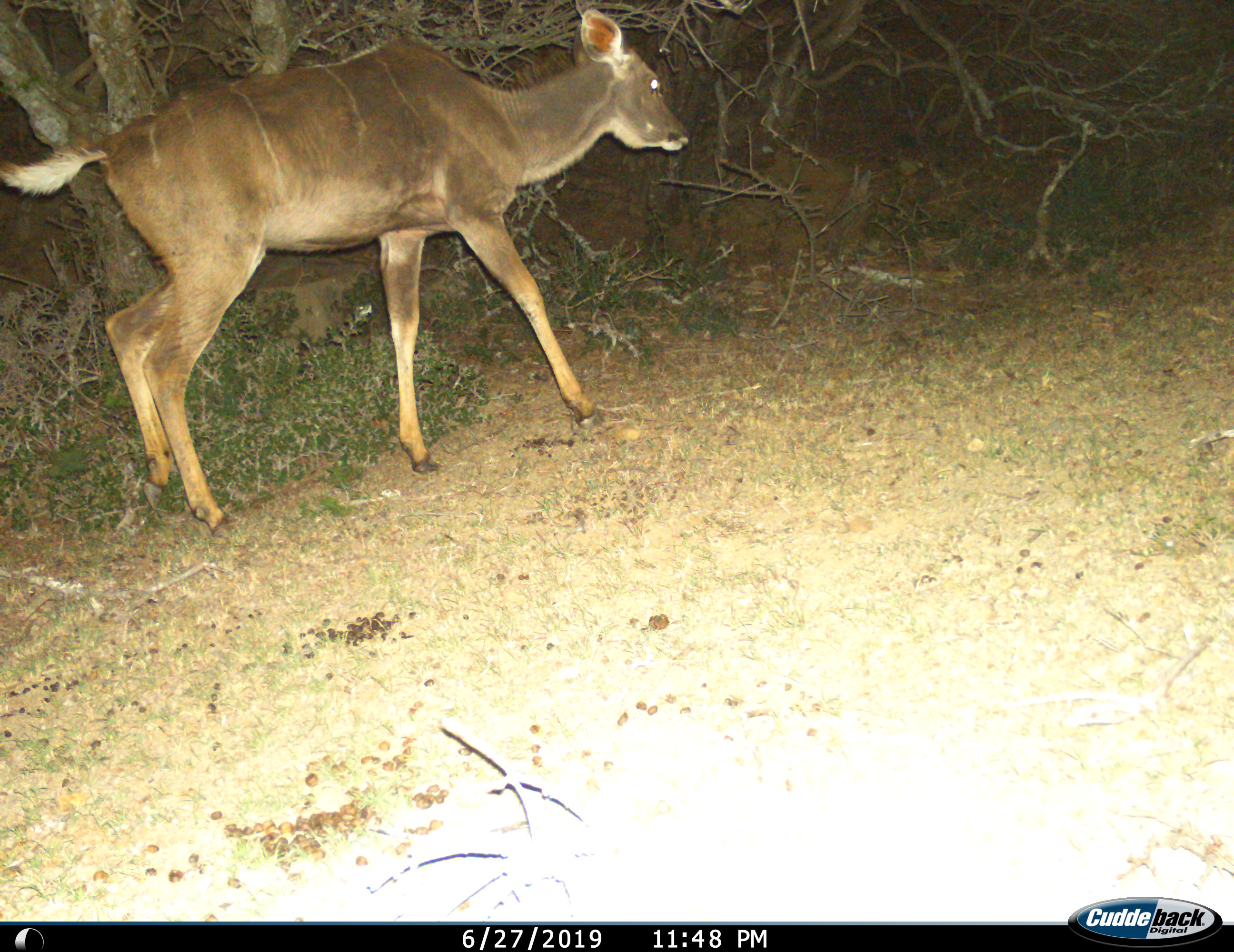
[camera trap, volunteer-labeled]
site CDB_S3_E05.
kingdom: Animalia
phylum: Chordata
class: Mammalia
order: Artiodactyla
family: Bovidae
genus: Tragelaphus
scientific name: Tragelaphus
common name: kudu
Kudu (Tragelaphus), count 1. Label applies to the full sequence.